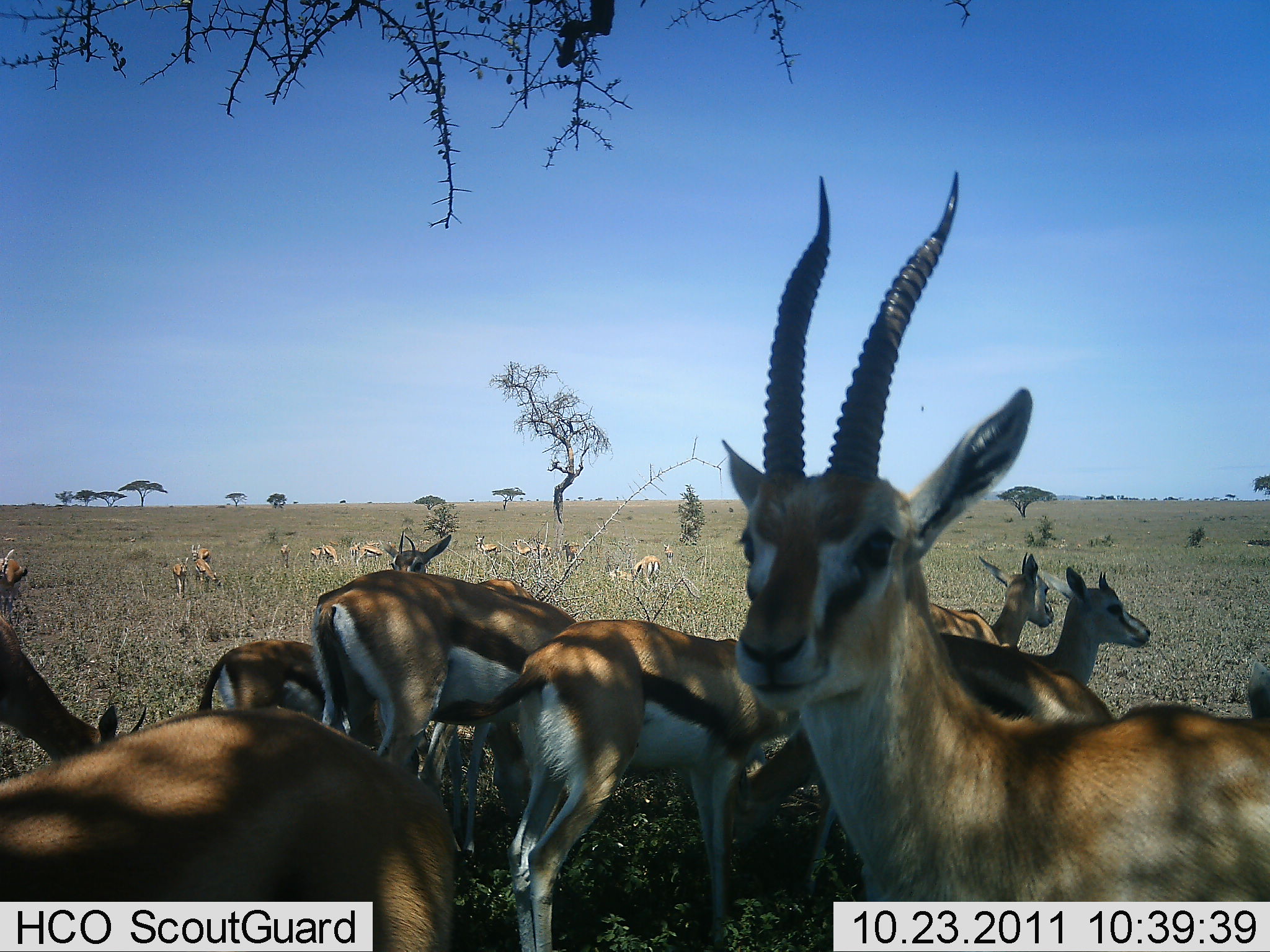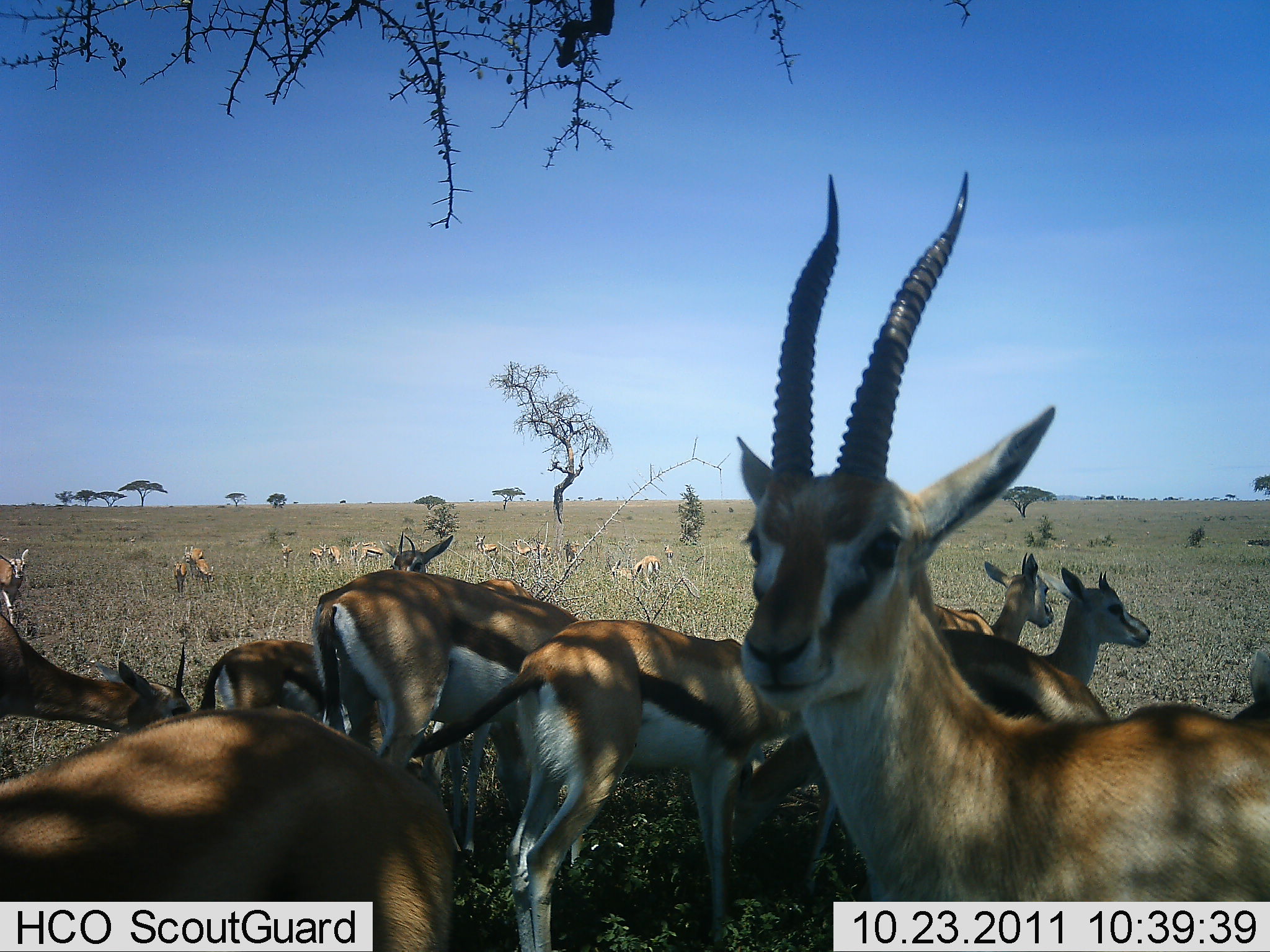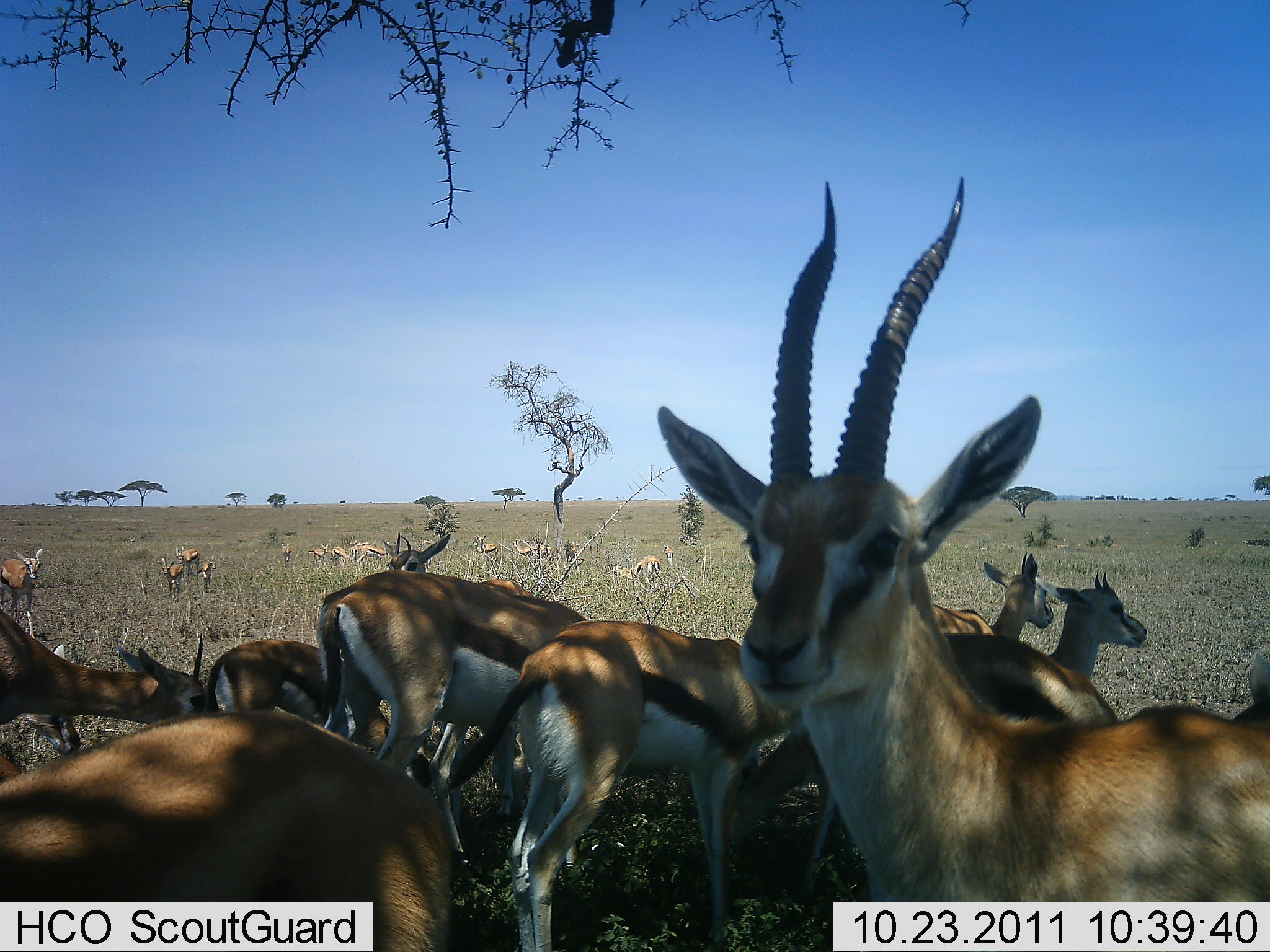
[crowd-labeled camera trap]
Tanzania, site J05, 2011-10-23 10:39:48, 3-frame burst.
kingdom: Animalia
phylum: Chordata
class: Mammalia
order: Artiodactyla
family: Bovidae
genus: Eudorcas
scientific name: Eudorcas thomsonii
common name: thomson's gazelle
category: gazellethomsons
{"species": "gazellethomsons (thomson's gazelle) (Eudorcas thomsonii)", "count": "11-50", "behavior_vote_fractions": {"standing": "92%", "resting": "25%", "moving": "17%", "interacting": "8%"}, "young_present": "17%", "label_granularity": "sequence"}